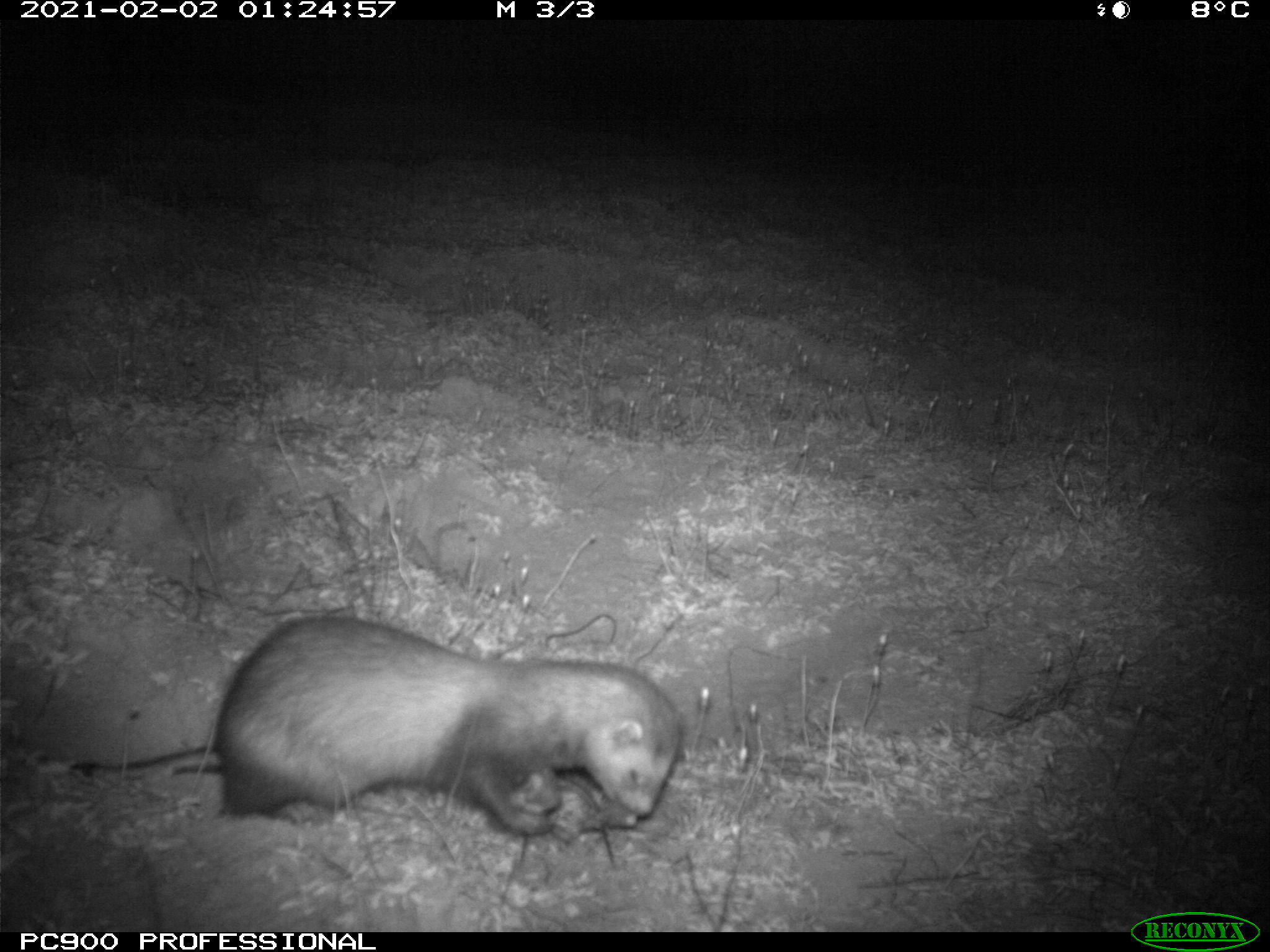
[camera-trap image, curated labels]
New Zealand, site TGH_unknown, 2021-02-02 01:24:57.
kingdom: Animalia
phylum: Chordata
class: Mammalia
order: Carnivora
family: Mustelidae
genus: Mustela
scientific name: Mustela furo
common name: ferret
Ferret (Mustela furo).